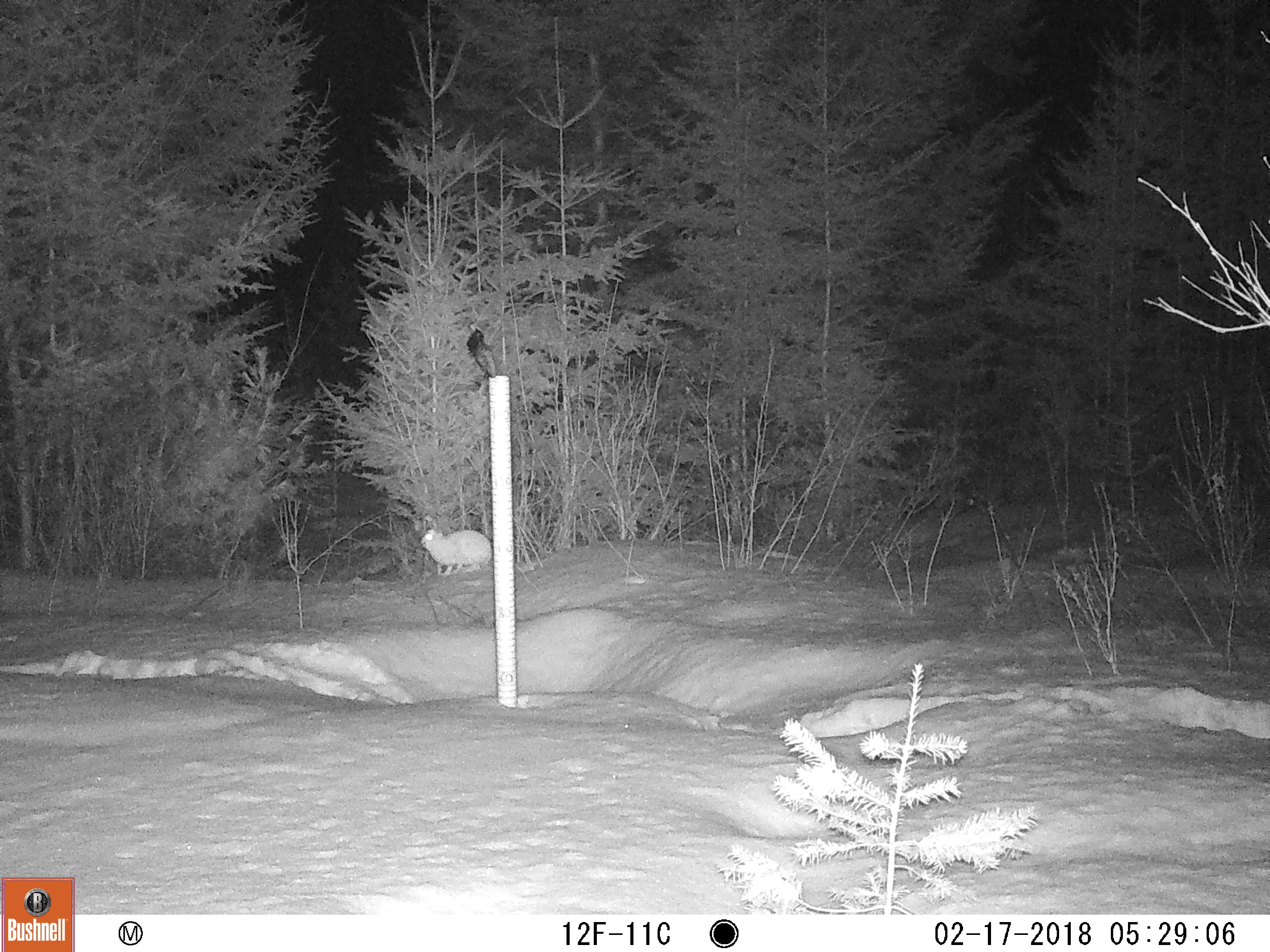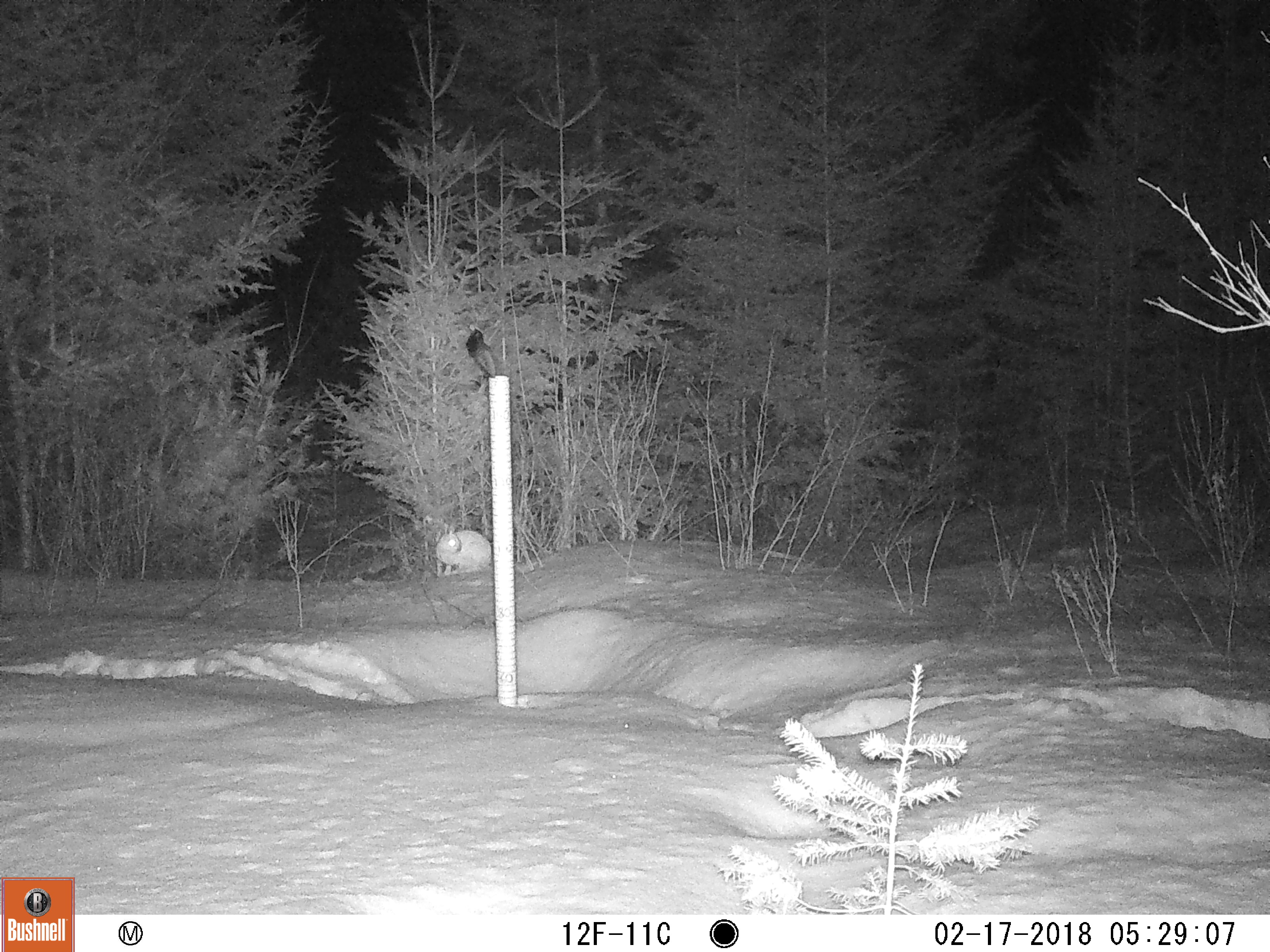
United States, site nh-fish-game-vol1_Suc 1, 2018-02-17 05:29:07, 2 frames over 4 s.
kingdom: Animalia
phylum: Chordata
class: Mammalia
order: Lagomorpha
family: Leporidae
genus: Lepus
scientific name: Lepus americanus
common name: snowshoe hare